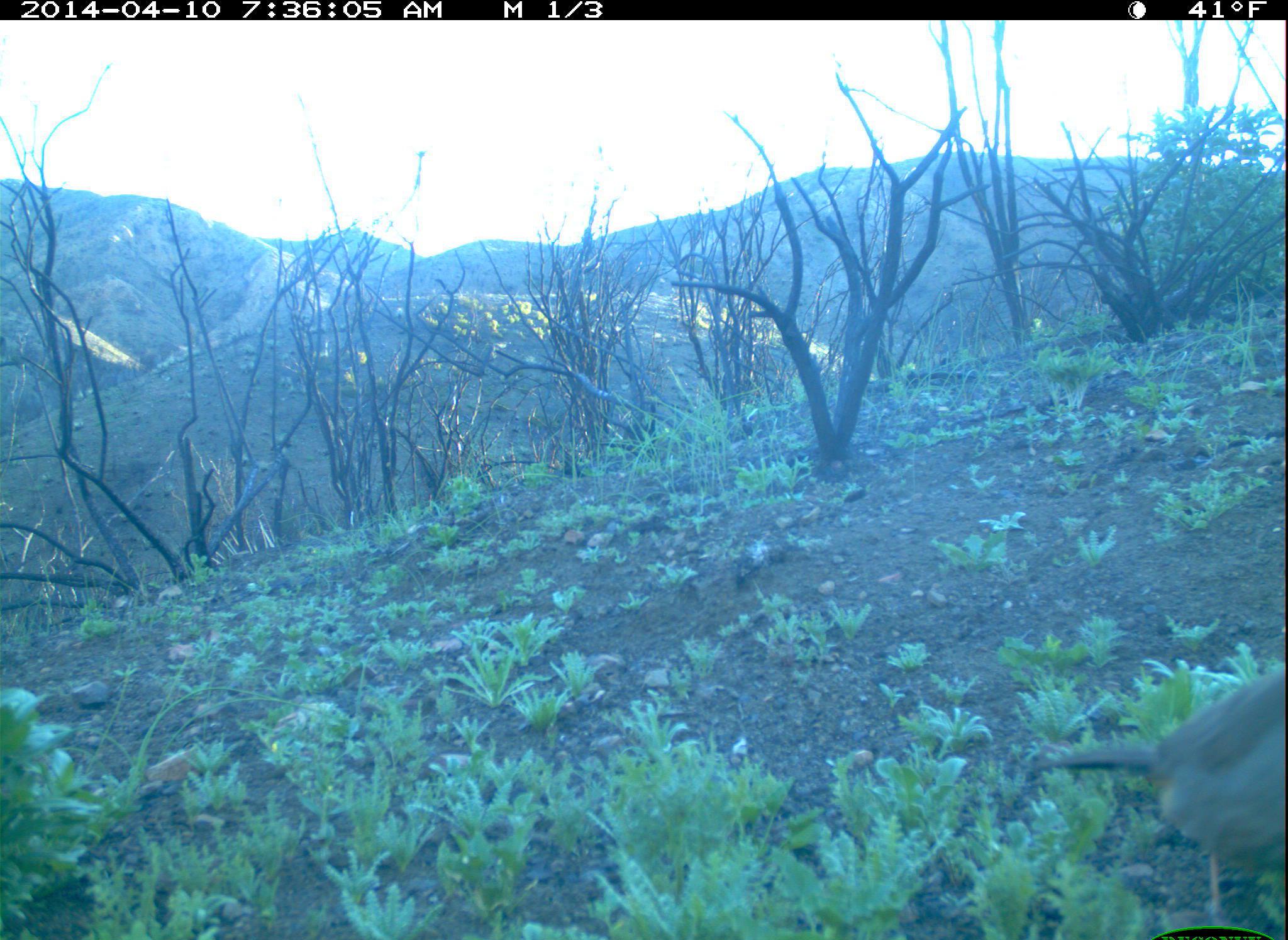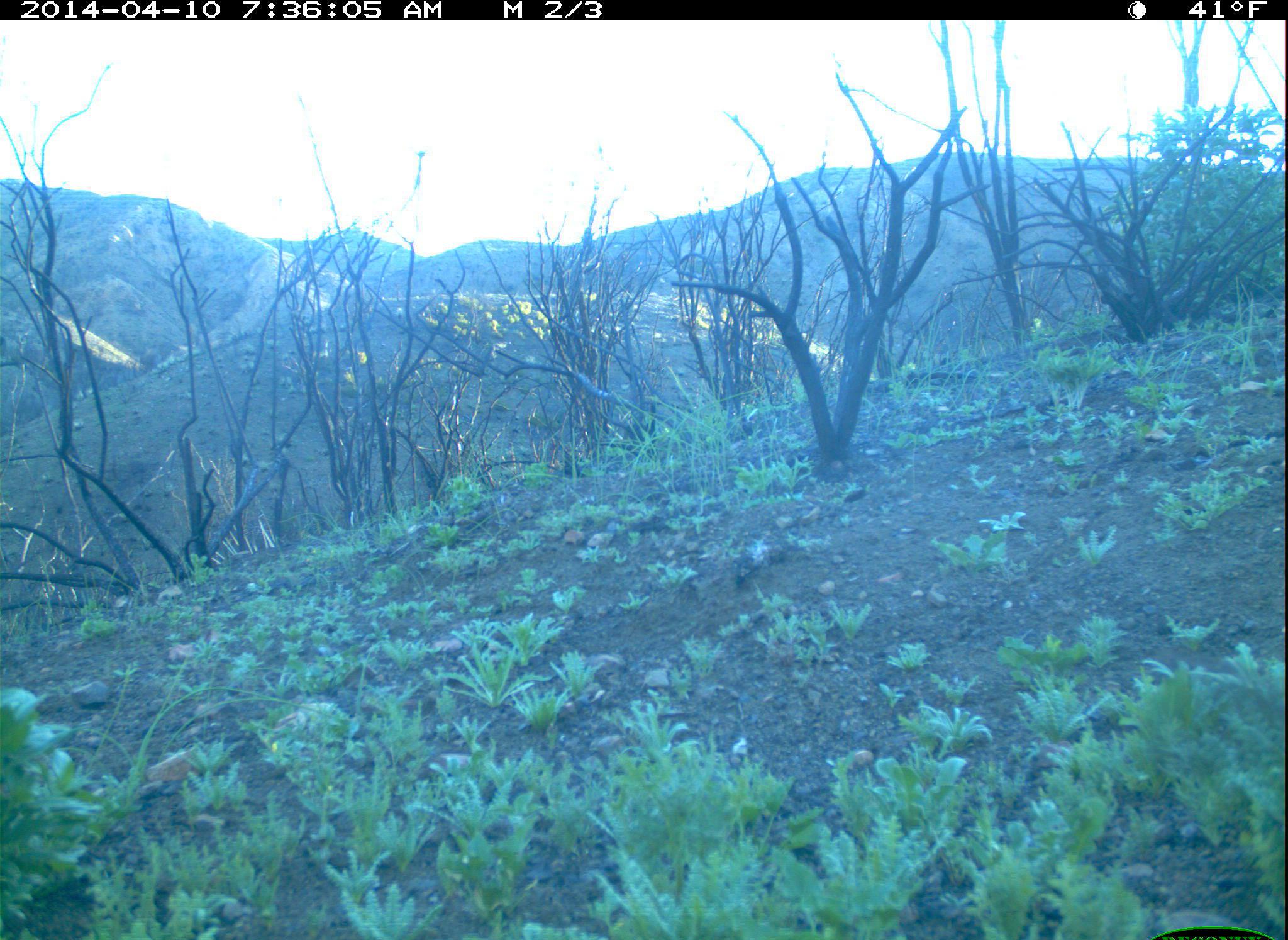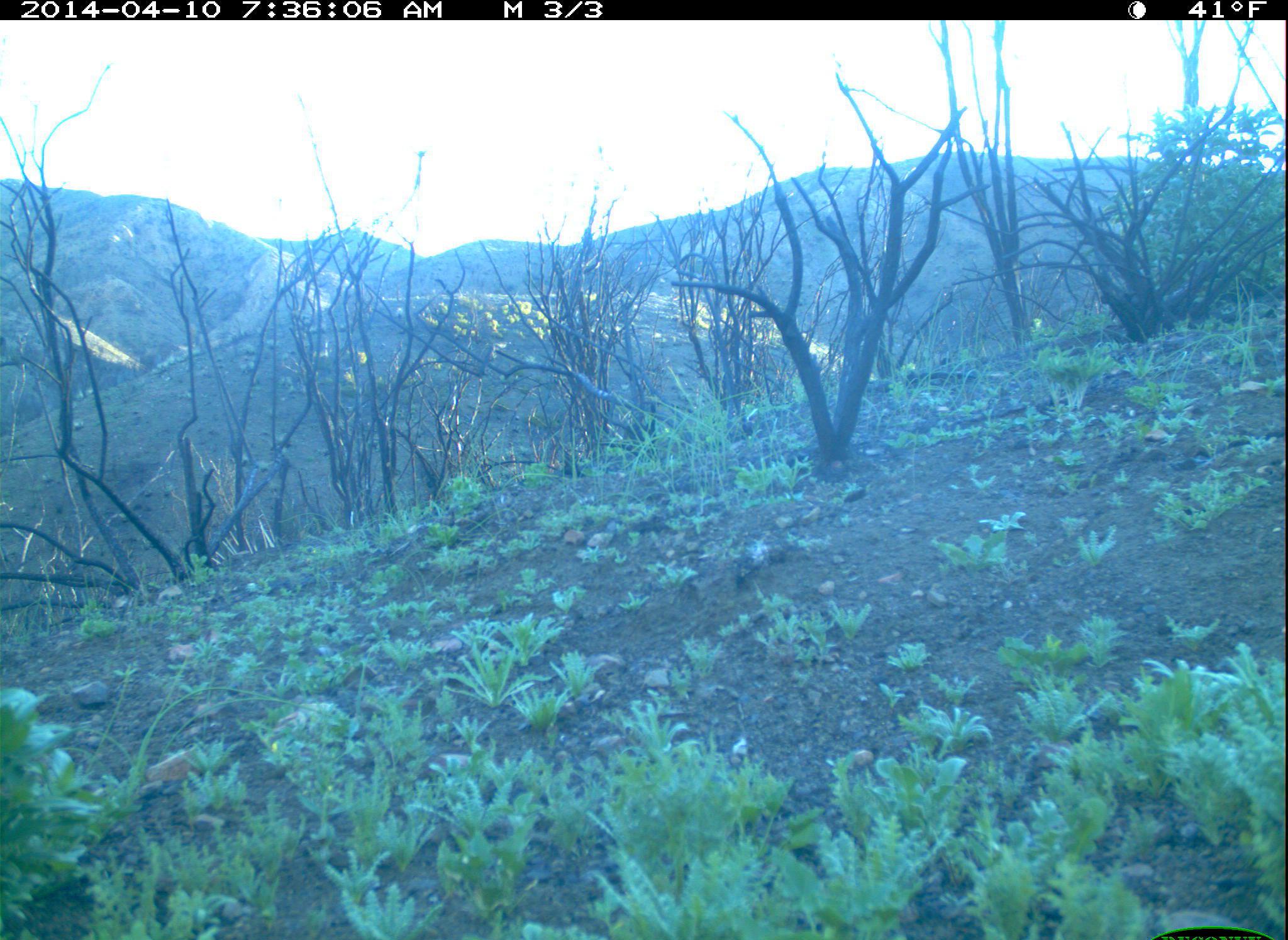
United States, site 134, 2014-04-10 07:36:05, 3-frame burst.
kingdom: Animalia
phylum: Chordata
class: Aves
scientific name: Aves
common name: bird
Bird (Aves).